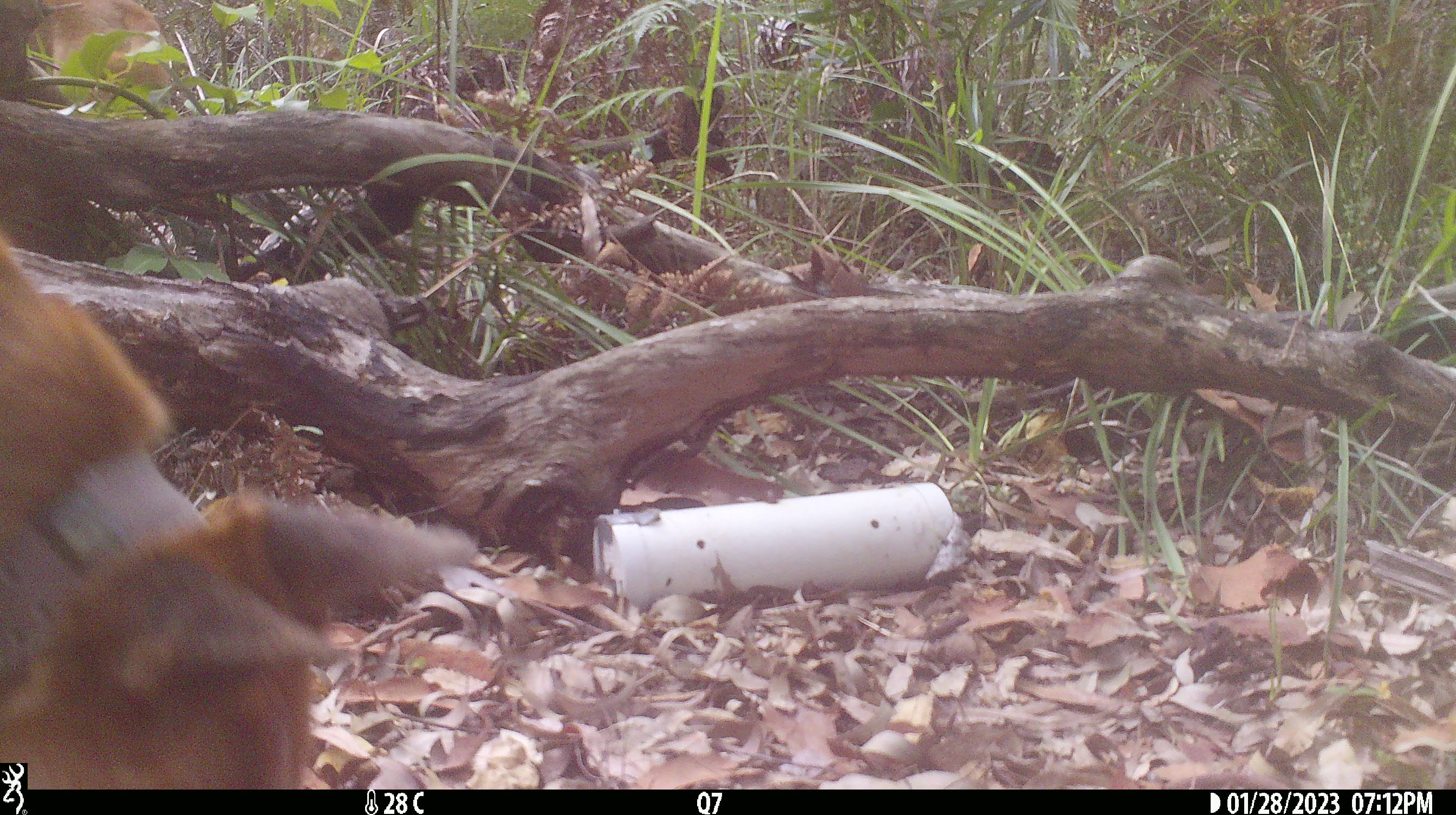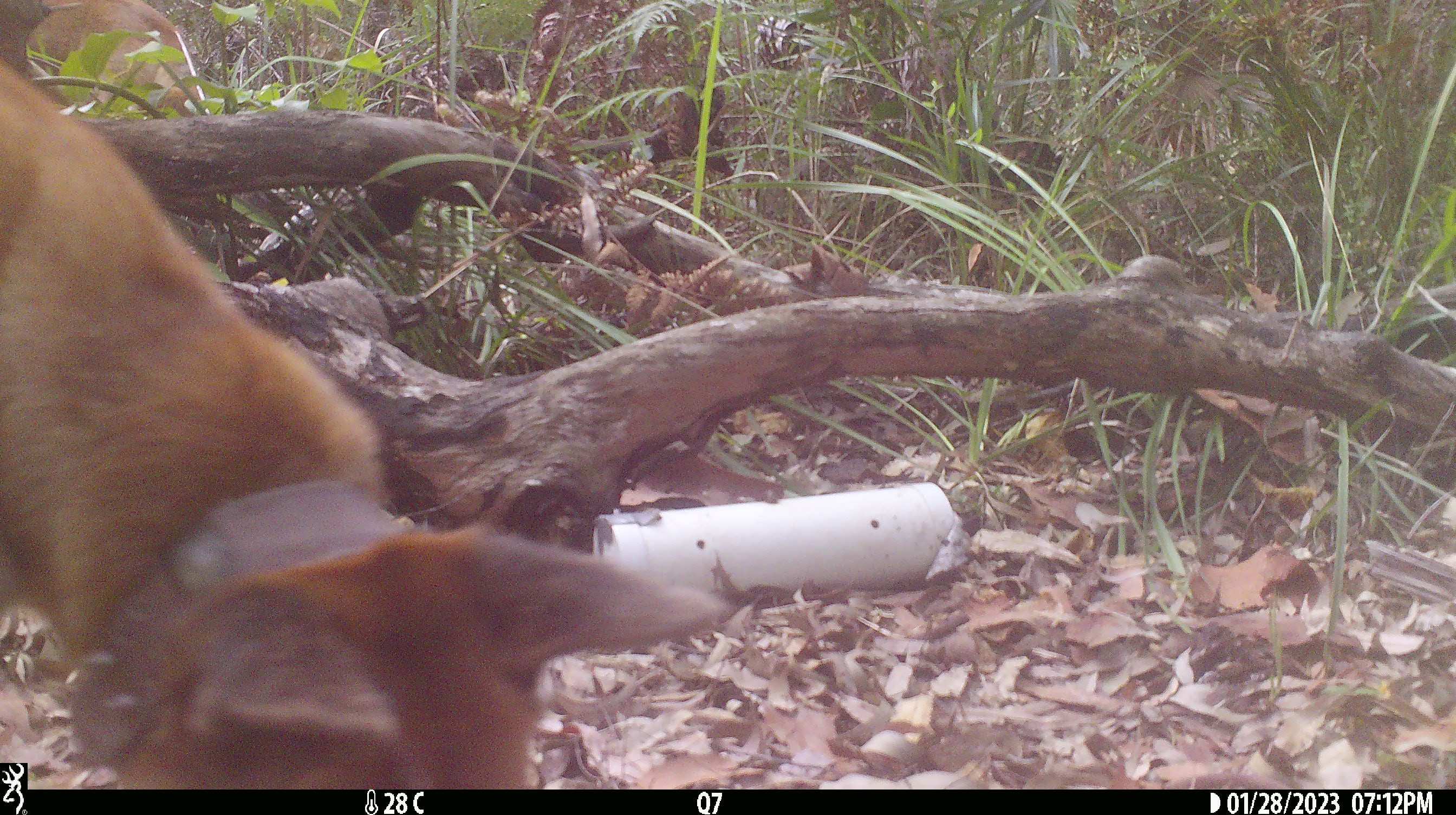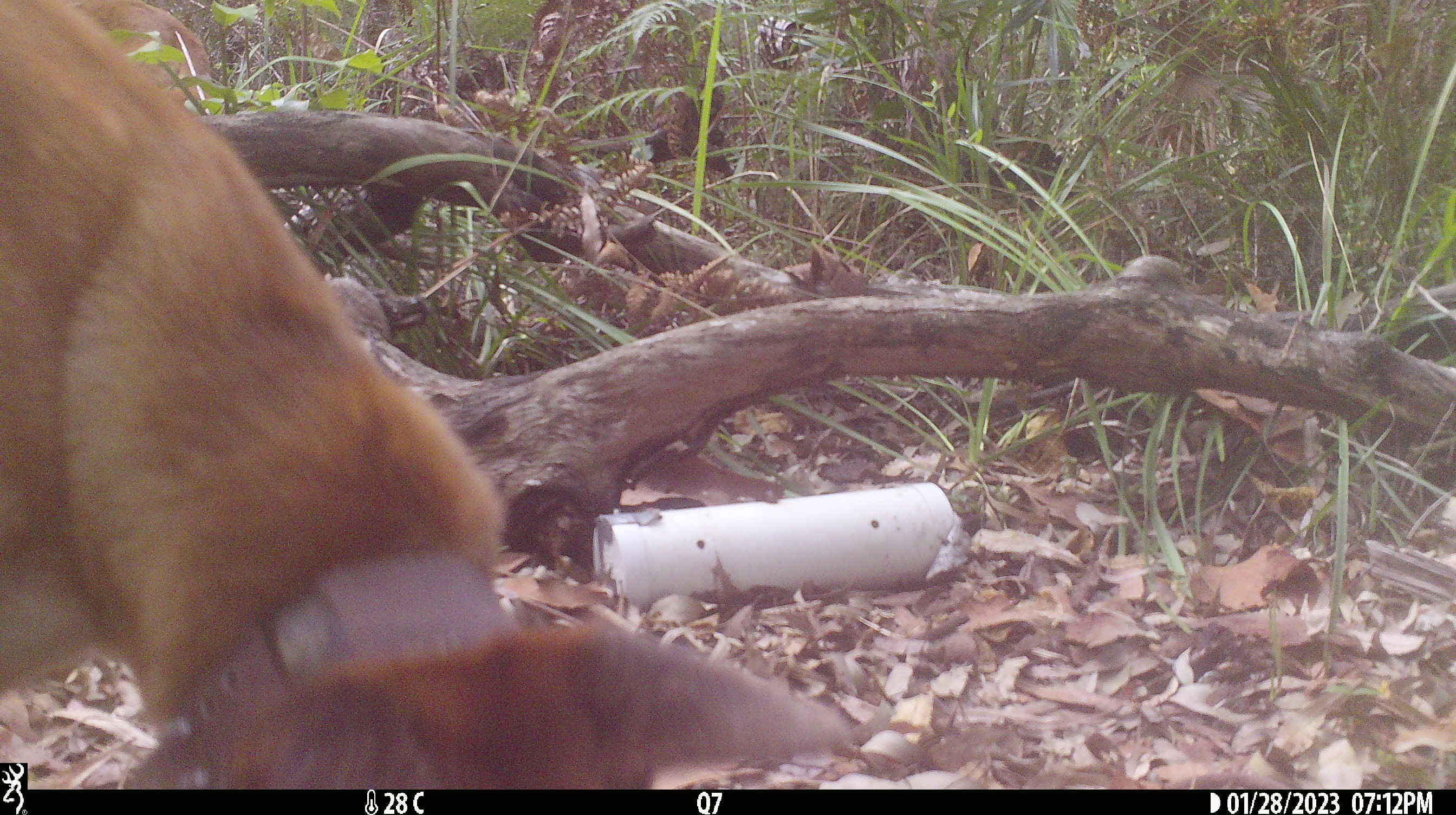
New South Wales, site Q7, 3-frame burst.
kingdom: Animalia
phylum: Chordata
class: Mammalia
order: Carnivora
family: Canidae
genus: Canis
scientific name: Canis familiaris dingo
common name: dingo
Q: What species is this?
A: Dingo (Canis familiaris dingo).